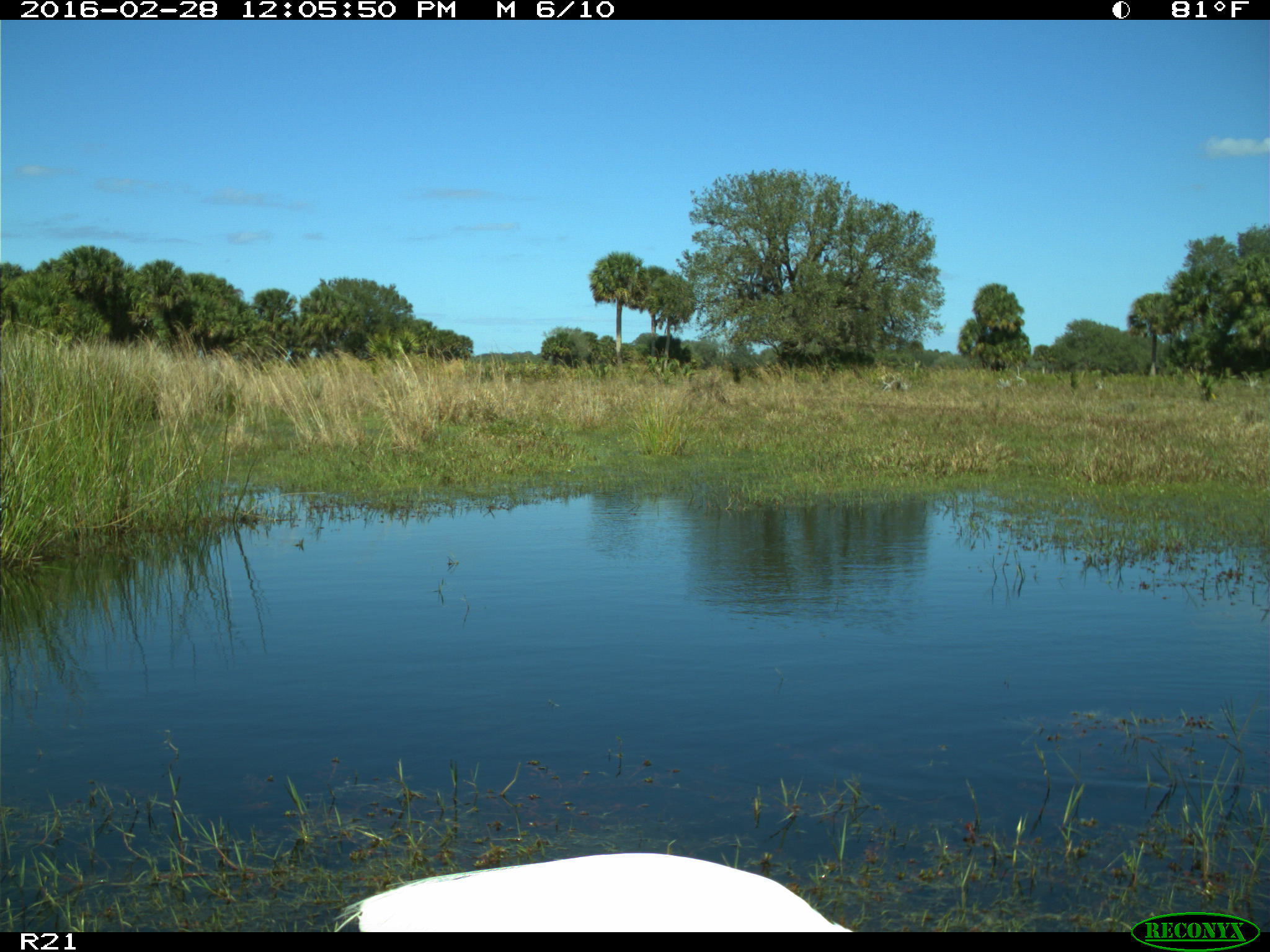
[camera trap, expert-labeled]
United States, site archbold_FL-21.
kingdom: Animalia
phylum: Chordata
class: Aves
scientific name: Aves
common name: birds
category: unidentified bird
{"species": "unidentified bird (birds) (Aves)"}